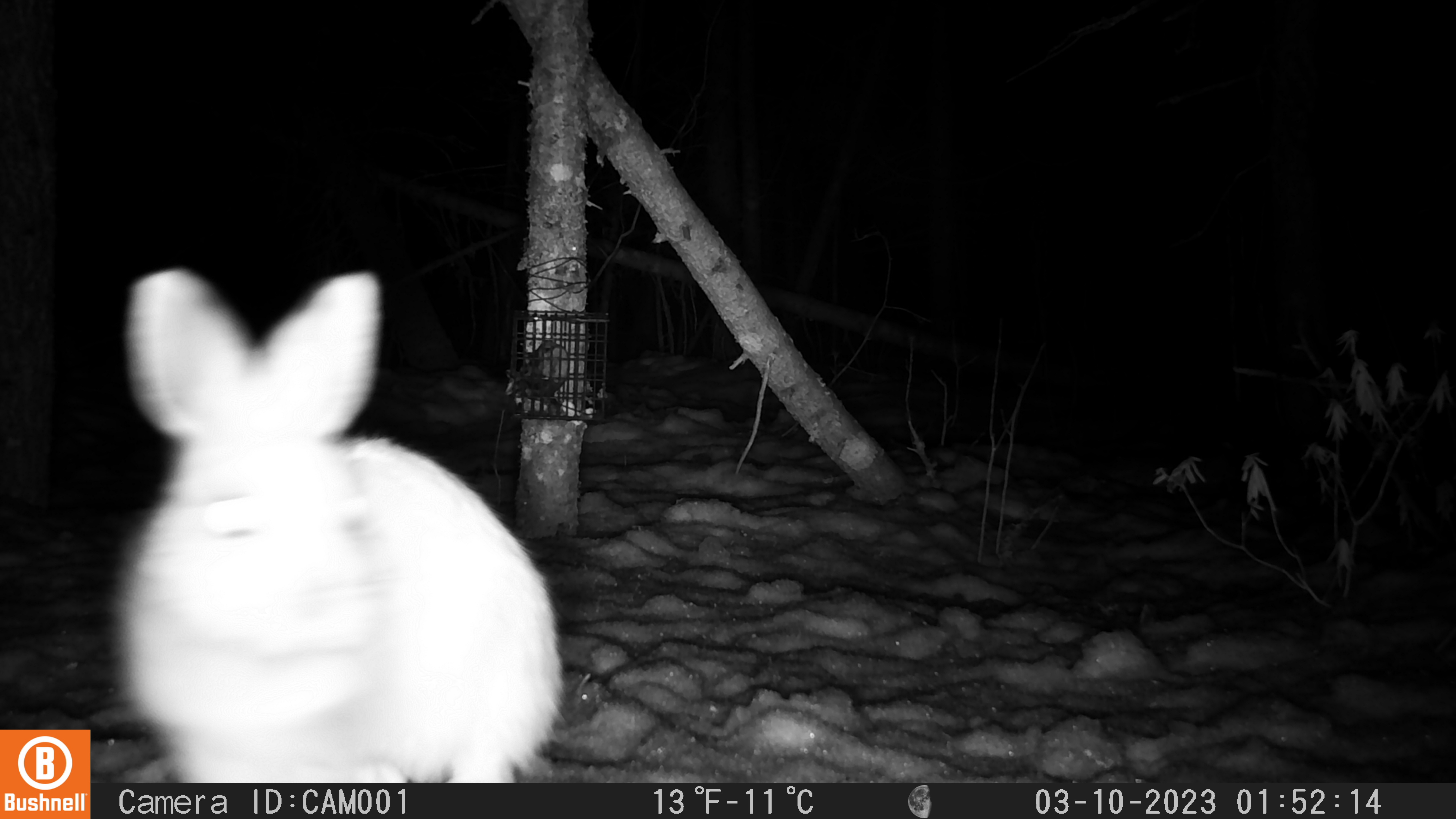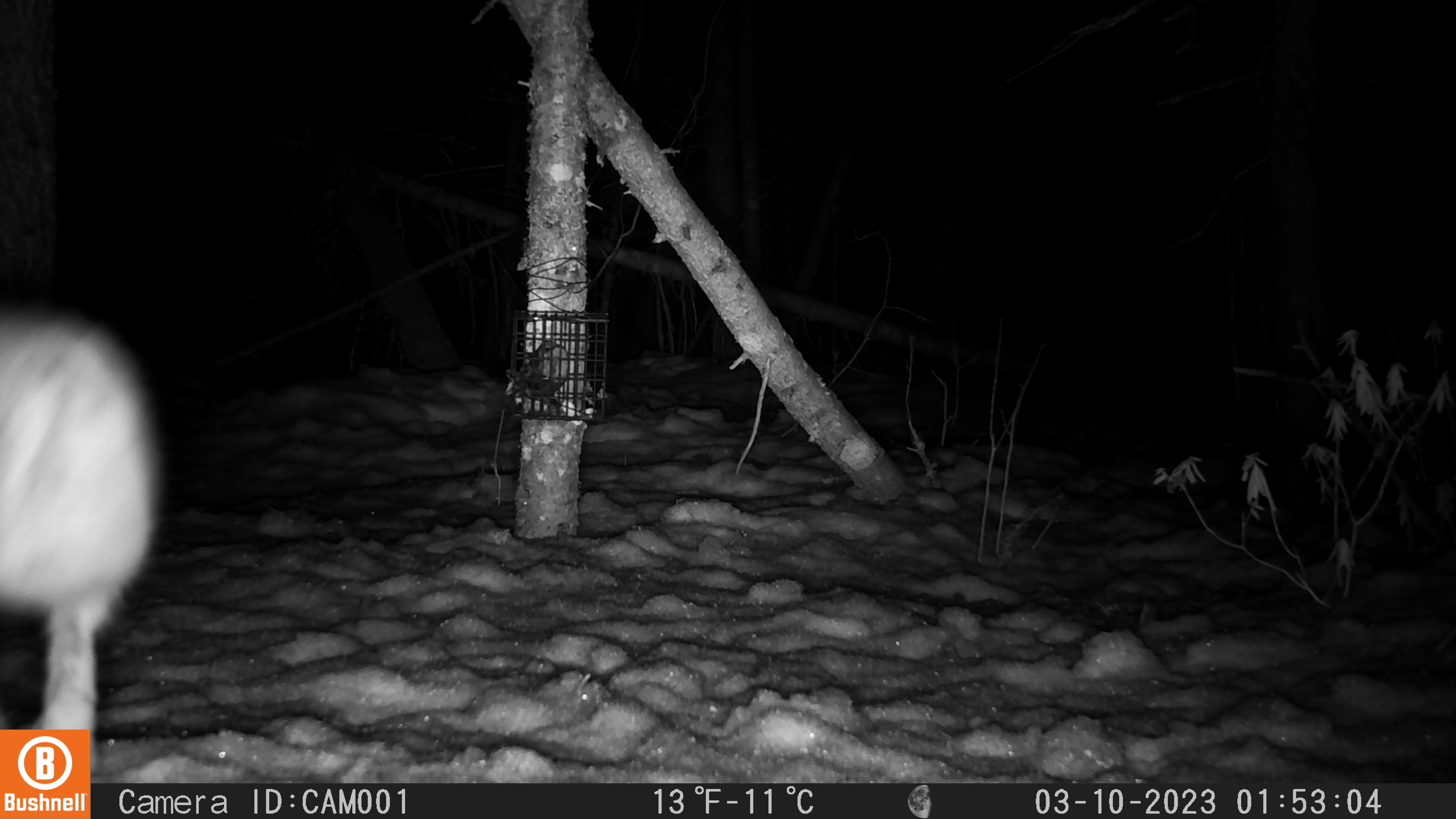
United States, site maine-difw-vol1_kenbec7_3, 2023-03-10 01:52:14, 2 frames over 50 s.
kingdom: Animalia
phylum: Chordata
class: Mammalia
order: Lagomorpha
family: Leporidae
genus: Lepus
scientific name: Lepus americanus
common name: snowshoe hare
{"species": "snowshoe hare (Lepus americanus)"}